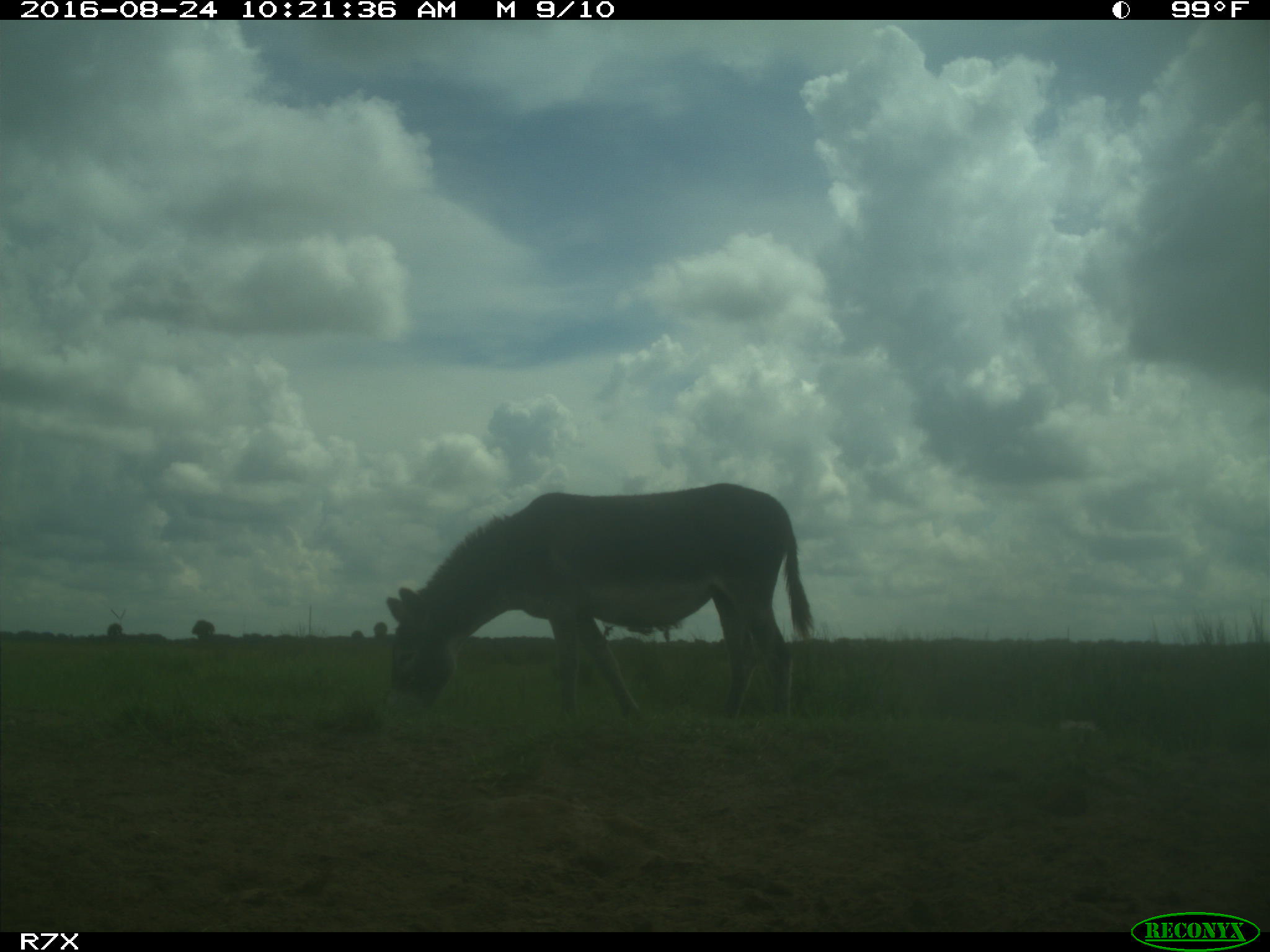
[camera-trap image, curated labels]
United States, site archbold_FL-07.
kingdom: Animalia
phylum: Chordata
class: Mammalia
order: Perissodactyla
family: Equidae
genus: Equus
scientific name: Equus africanus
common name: african wild ass